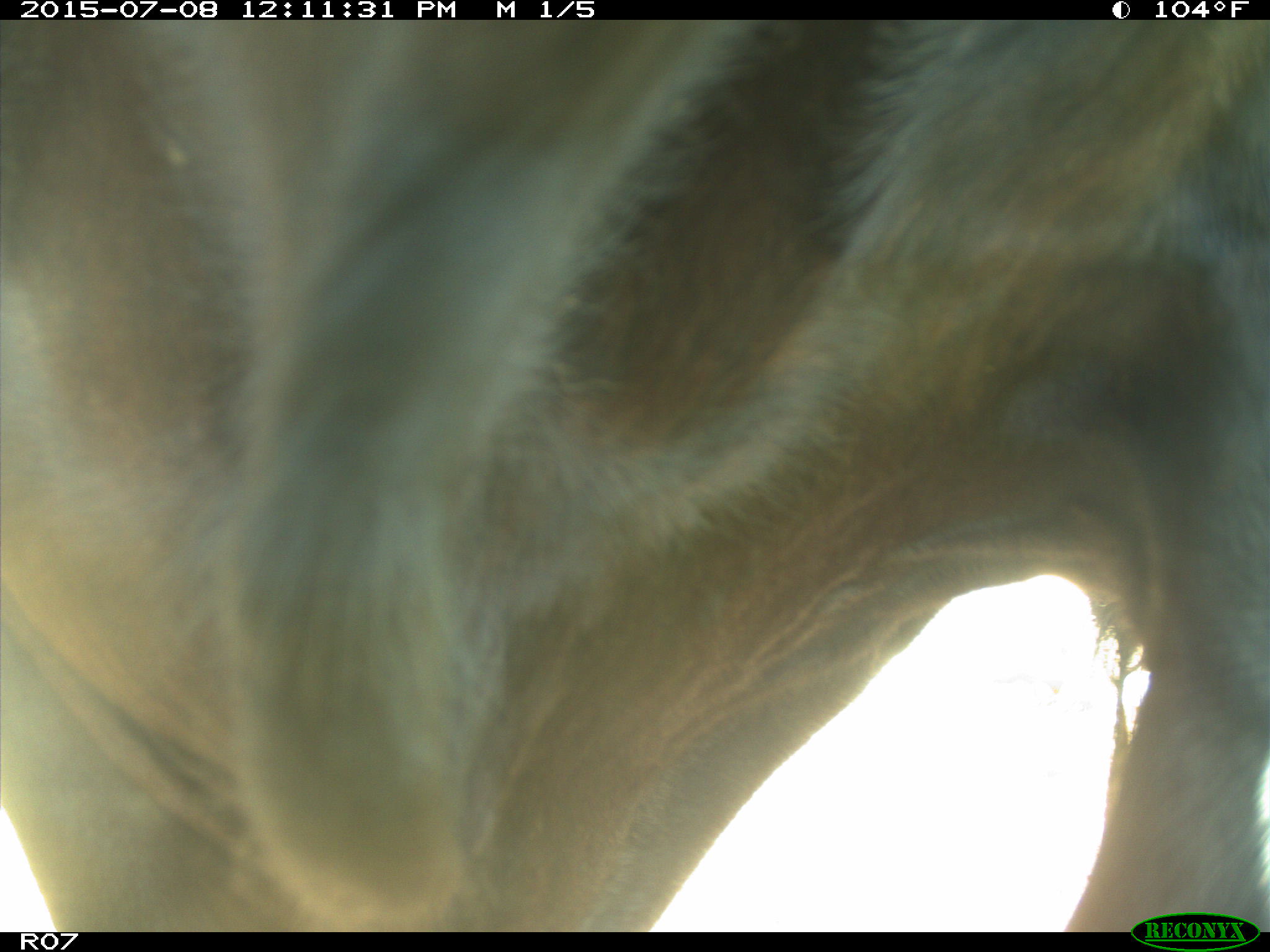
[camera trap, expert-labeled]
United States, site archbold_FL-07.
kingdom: Animalia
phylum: Chordata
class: Mammalia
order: Artiodactyla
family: Bovidae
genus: Bos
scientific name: Bos taurus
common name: domestic cow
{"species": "Bos taurus (domestic cow)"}